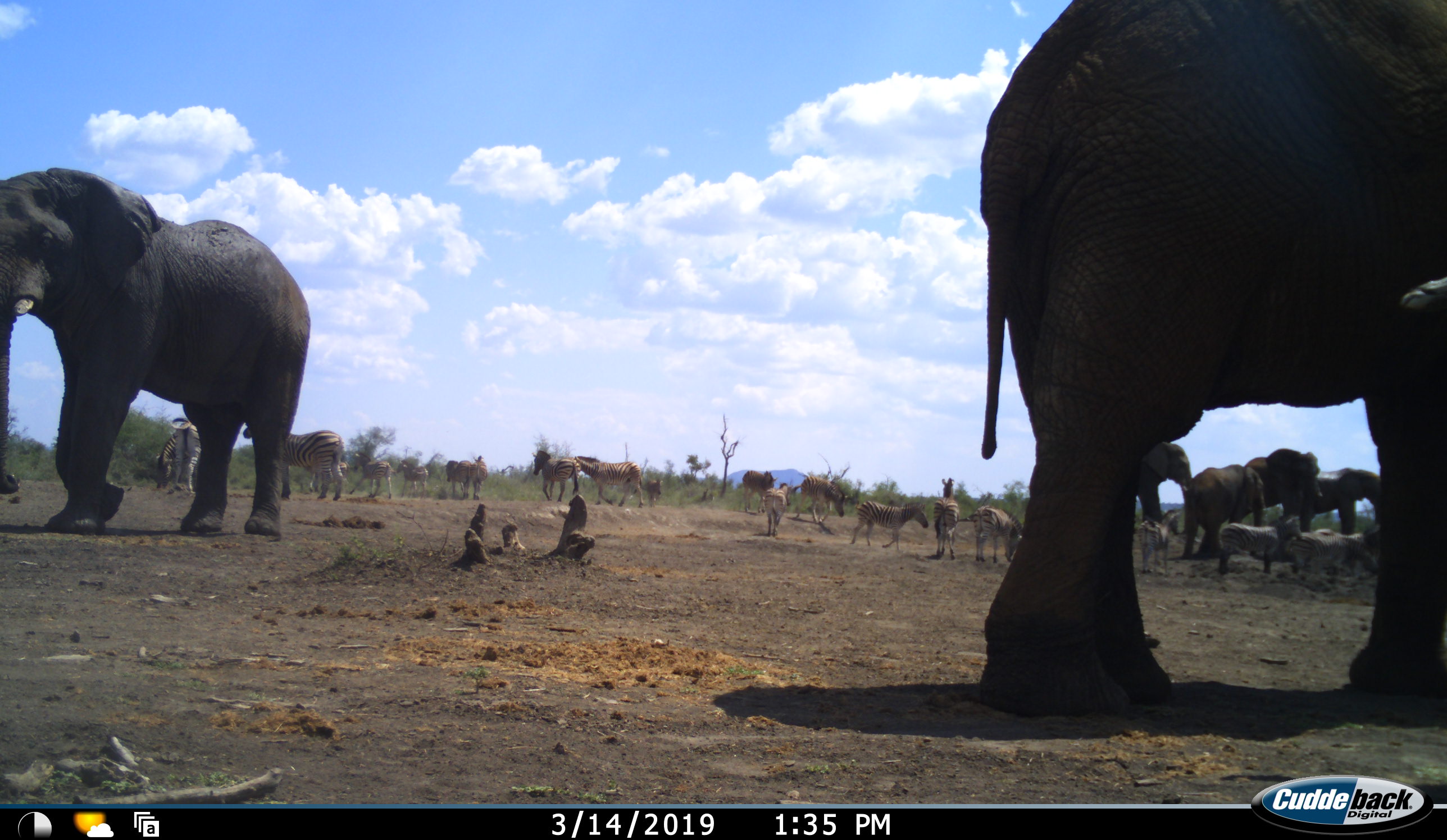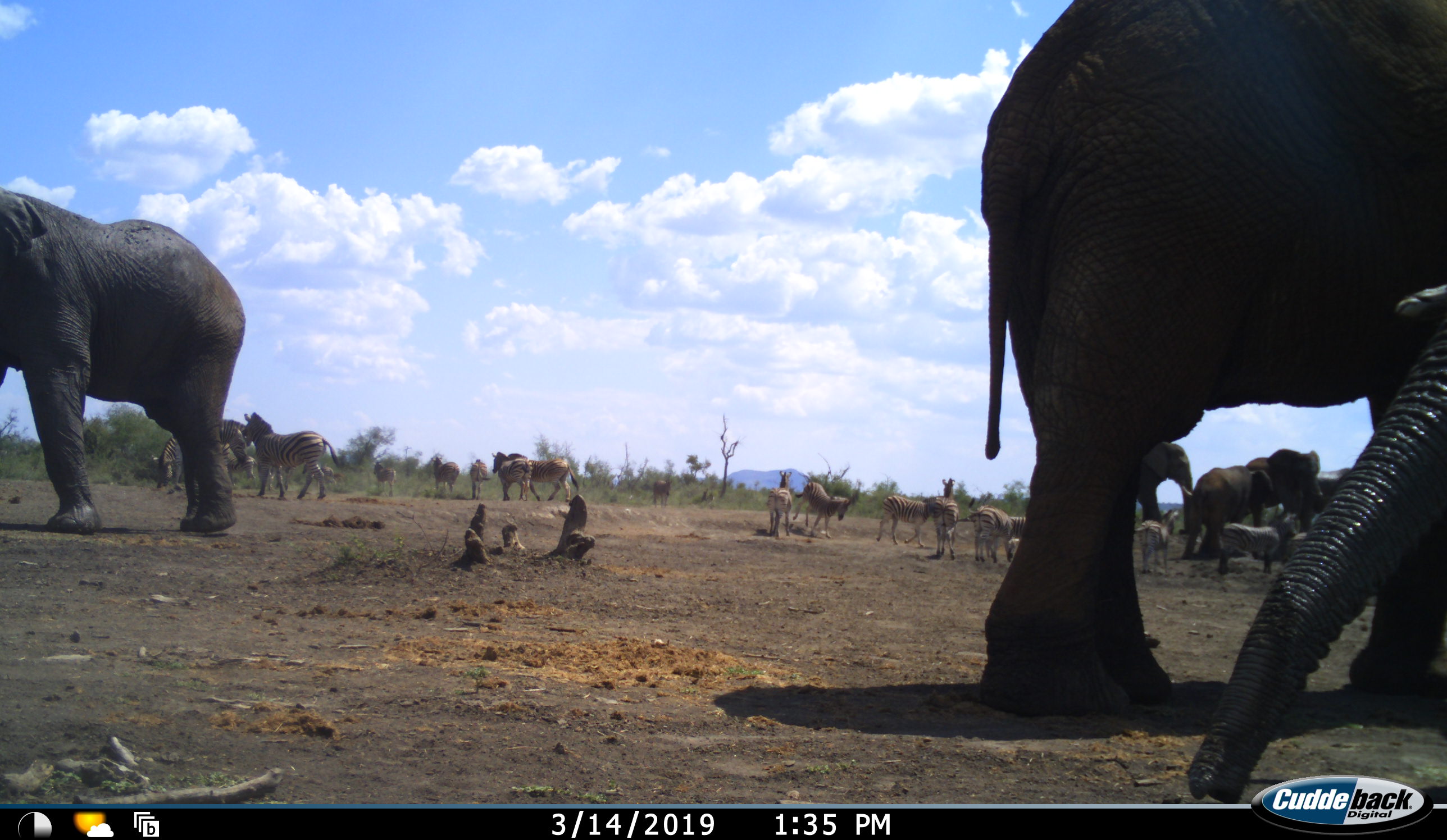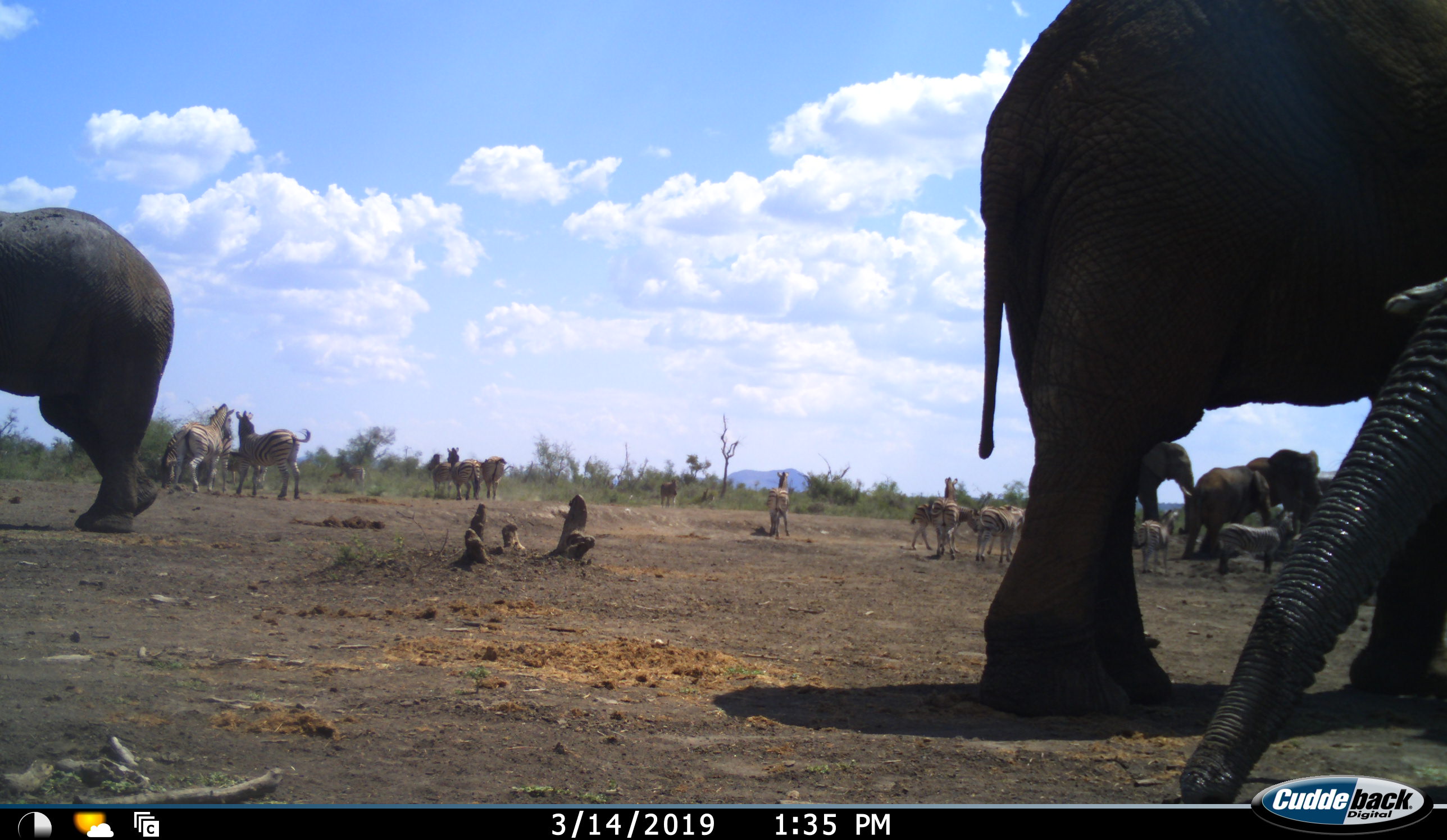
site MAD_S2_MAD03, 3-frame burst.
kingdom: Animalia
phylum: Chordata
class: Mammalia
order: Proboscidea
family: Elephantidae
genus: Loxodonta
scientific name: Loxodonta africana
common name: african bush elephant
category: elephant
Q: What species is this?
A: Elephant (african bush elephant) (Loxodonta africana).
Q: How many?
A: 6.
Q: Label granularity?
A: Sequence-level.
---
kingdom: Animalia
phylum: Chordata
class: Mammalia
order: Perissodactyla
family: Equidae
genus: Equus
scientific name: Equus quagga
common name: plains zebra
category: zebraplains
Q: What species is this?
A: Zebraplains (plains zebra) (Equus quagga).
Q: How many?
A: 11-50.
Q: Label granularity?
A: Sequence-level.